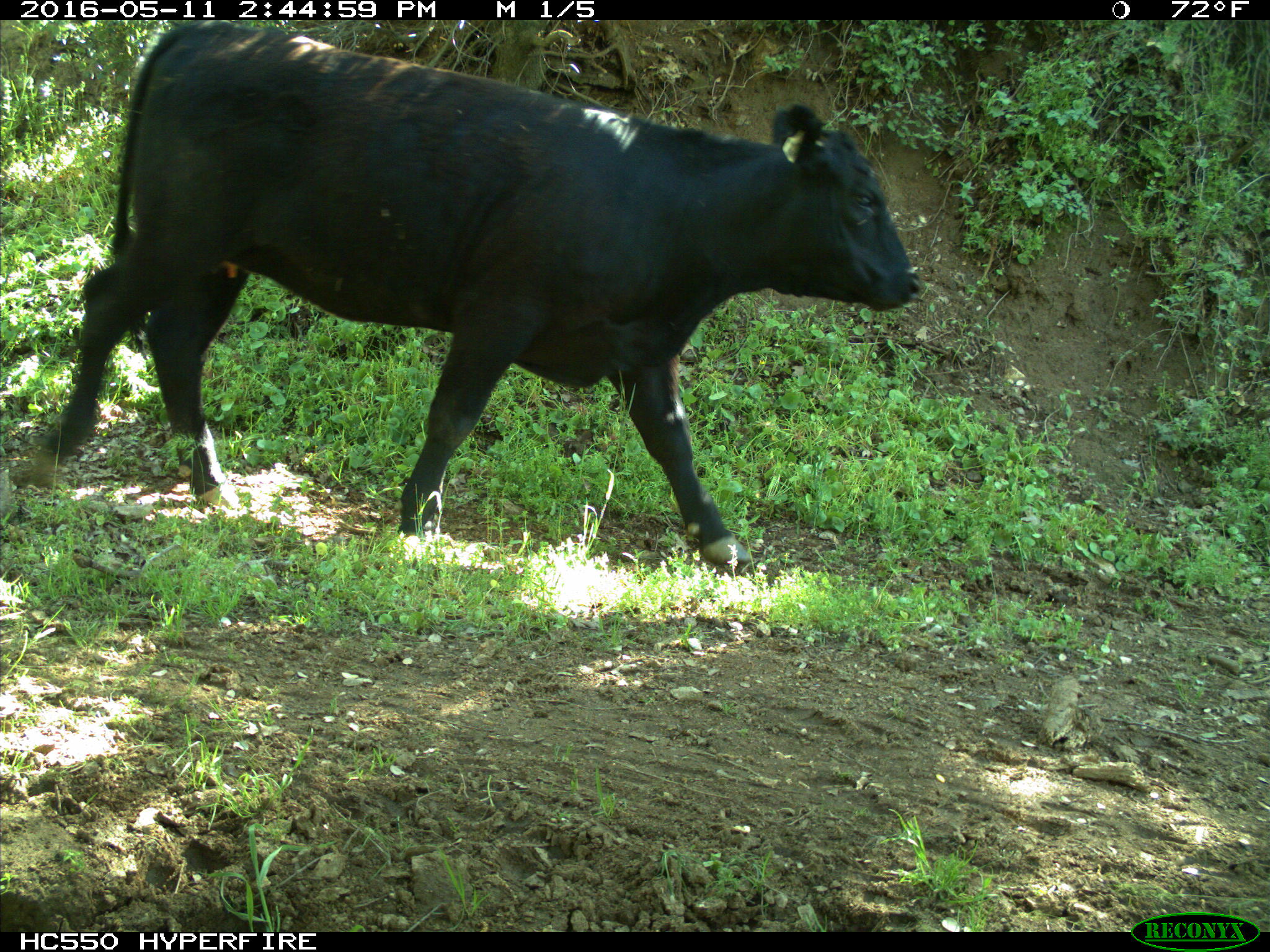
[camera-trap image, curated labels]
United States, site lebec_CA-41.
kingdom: Animalia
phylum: Chordata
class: Mammalia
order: Artiodactyla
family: Bovidae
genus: Bos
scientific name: Bos taurus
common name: domestic cow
Bos taurus (domestic cow).